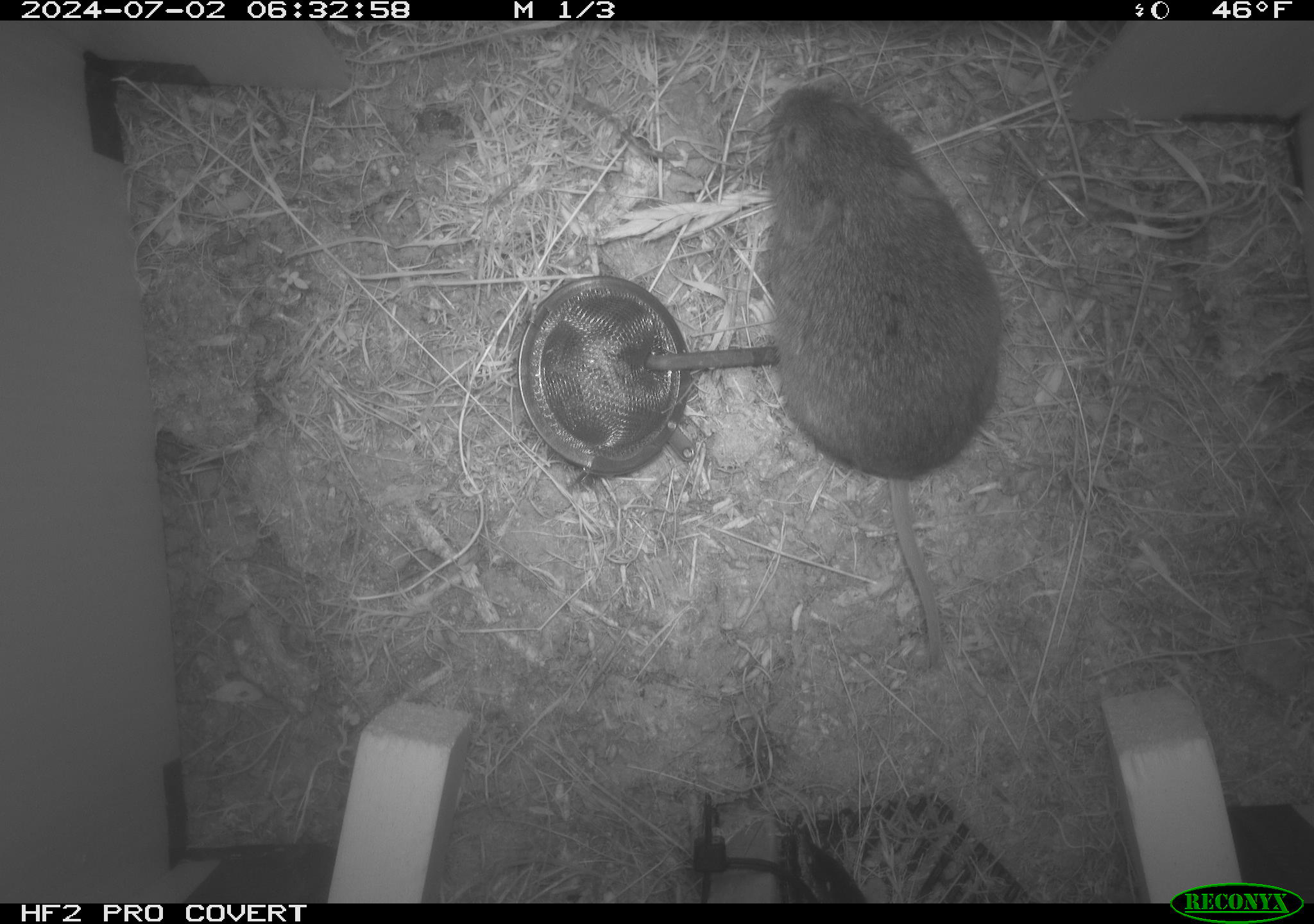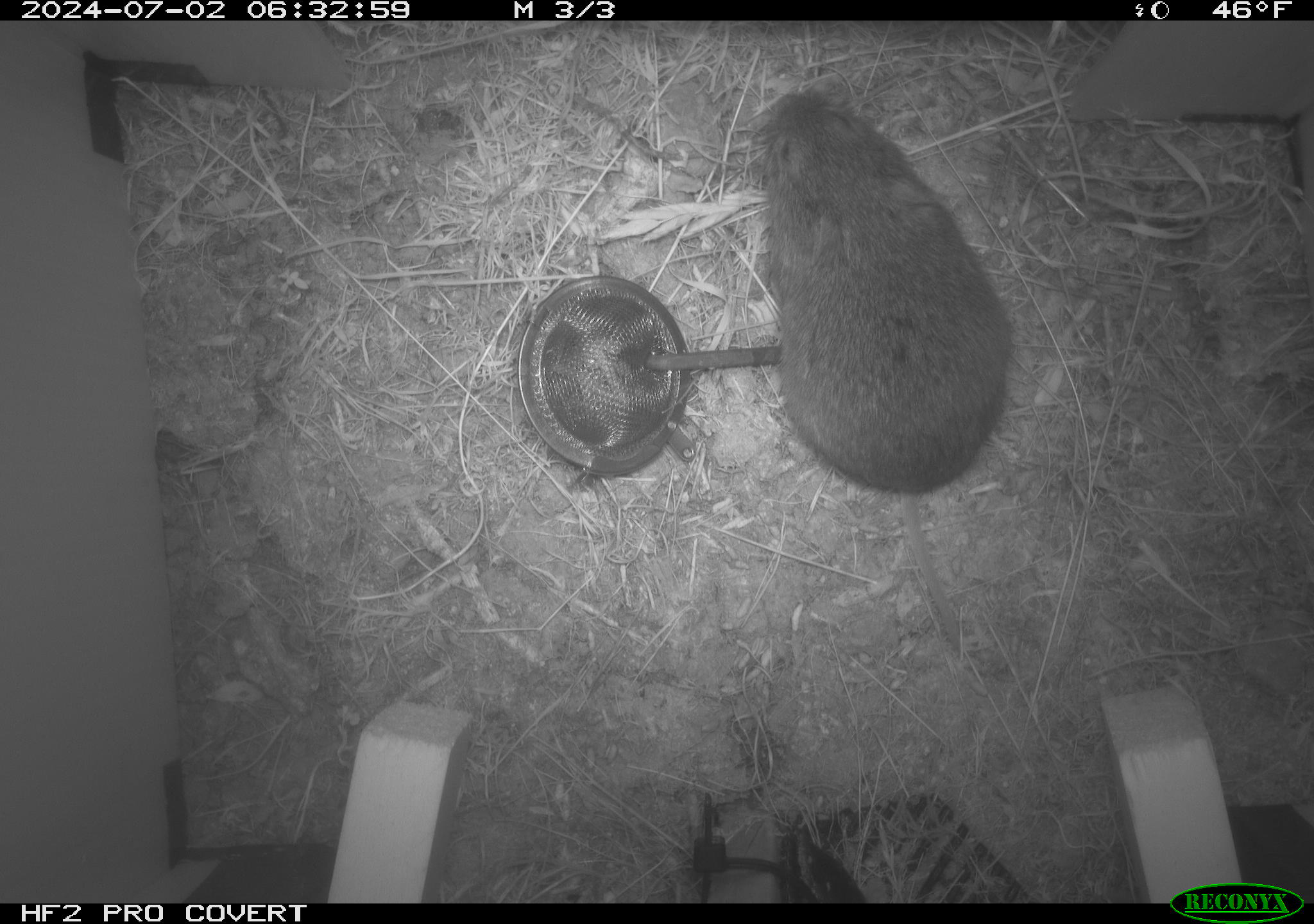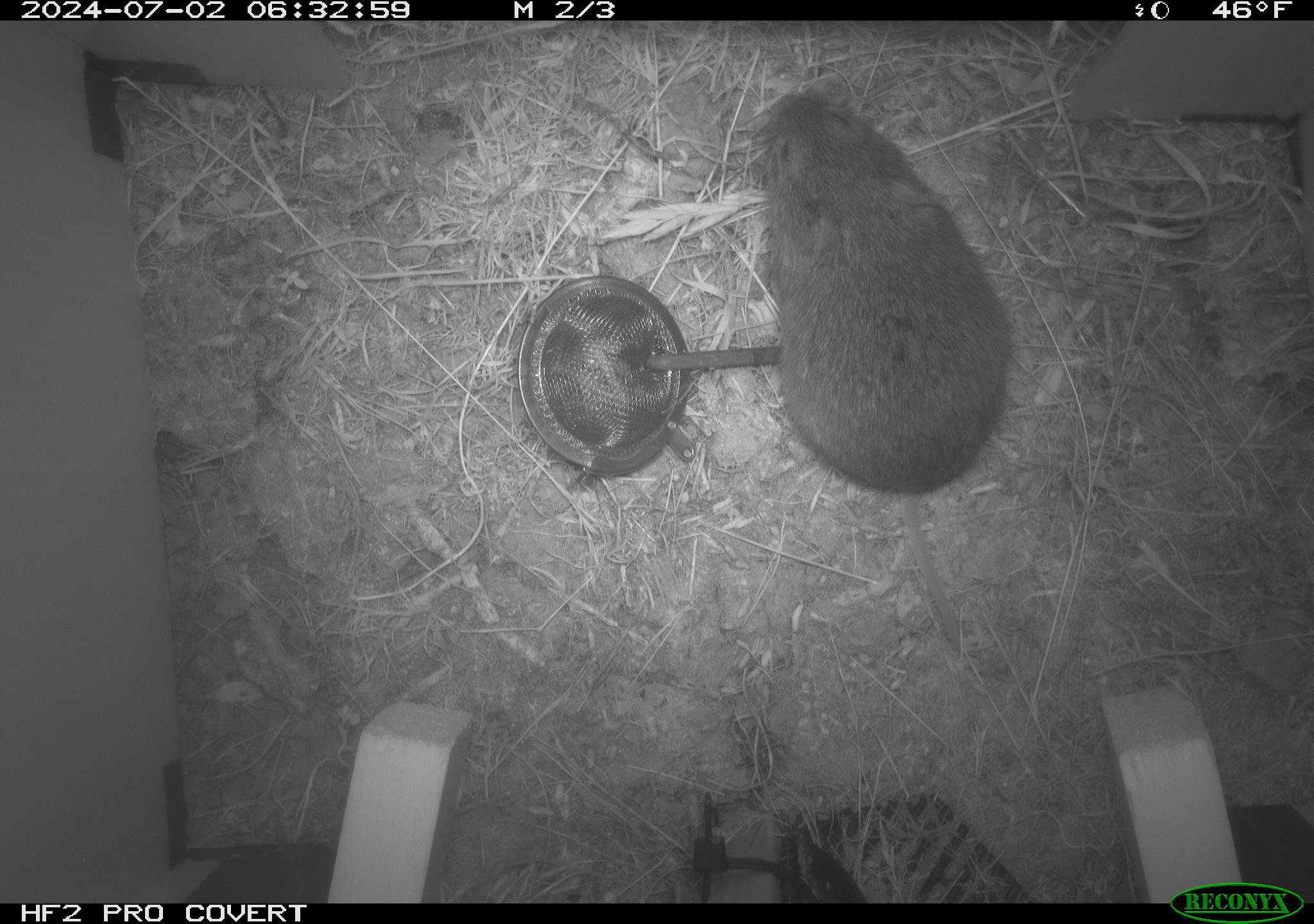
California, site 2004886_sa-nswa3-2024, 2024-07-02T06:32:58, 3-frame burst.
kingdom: Animalia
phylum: Chordata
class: Mammalia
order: Rodentia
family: Cricetidae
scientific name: Arvicolinae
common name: voles, lemmings, and muskrats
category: arvicolinae subfamily